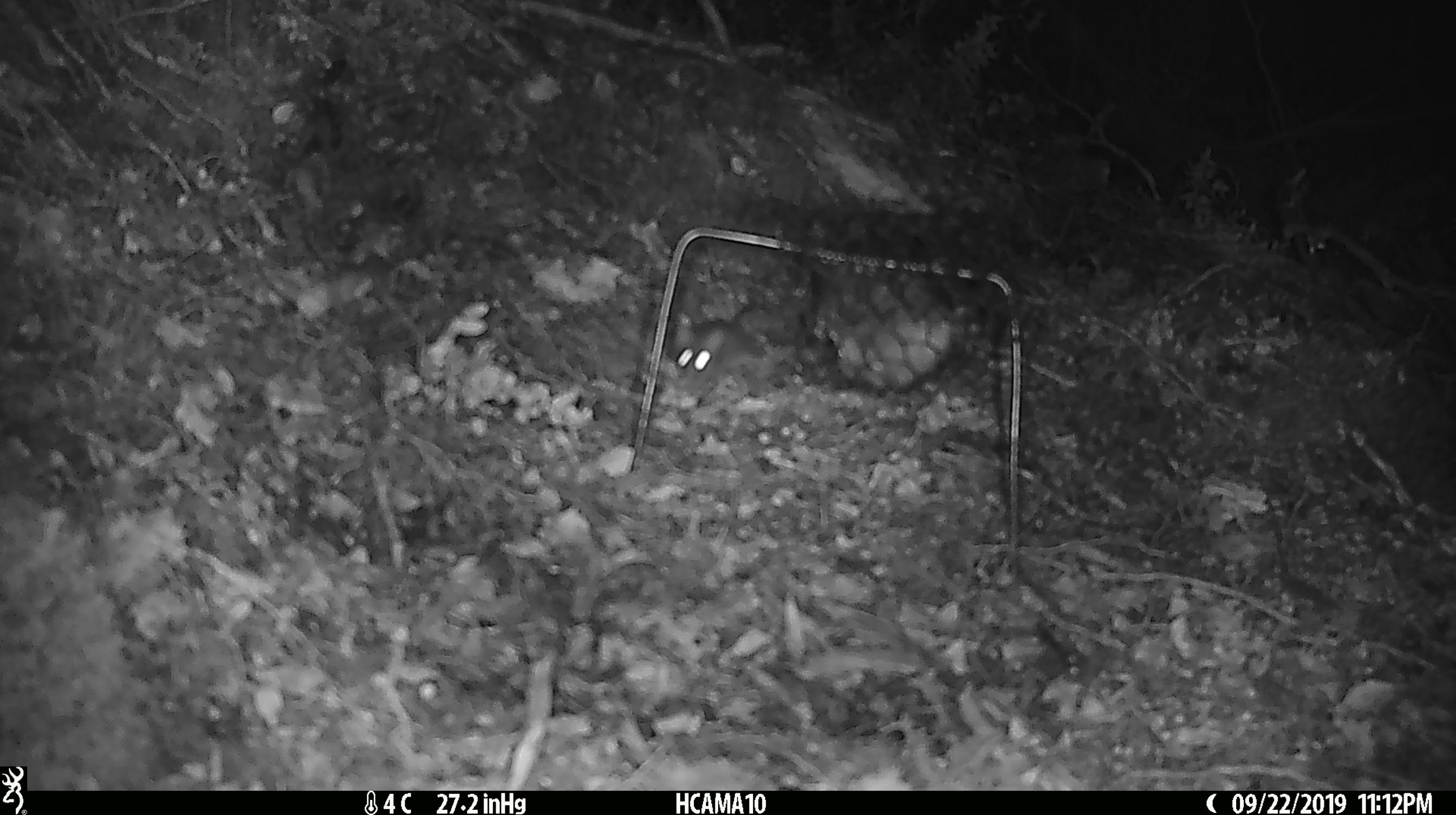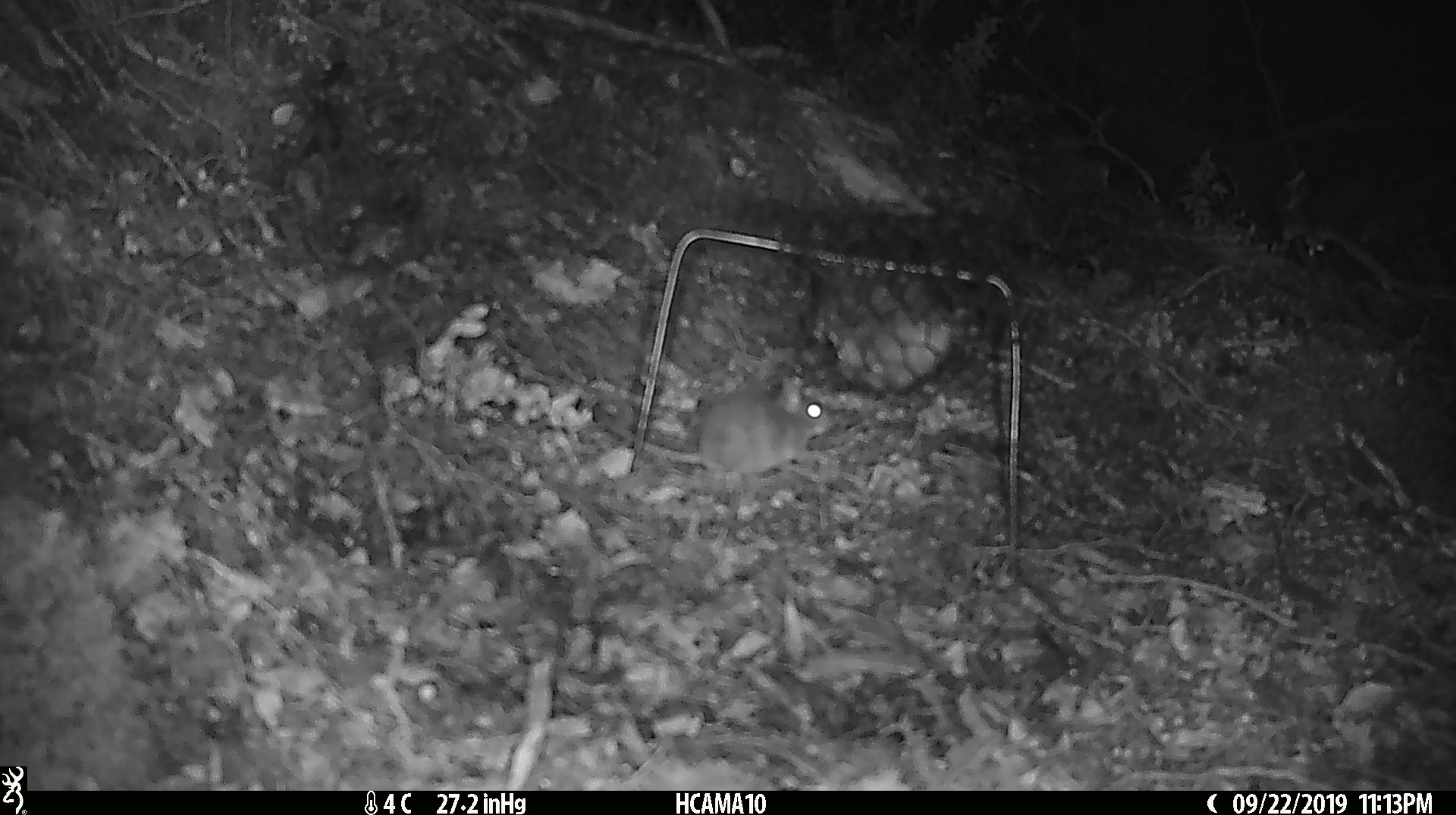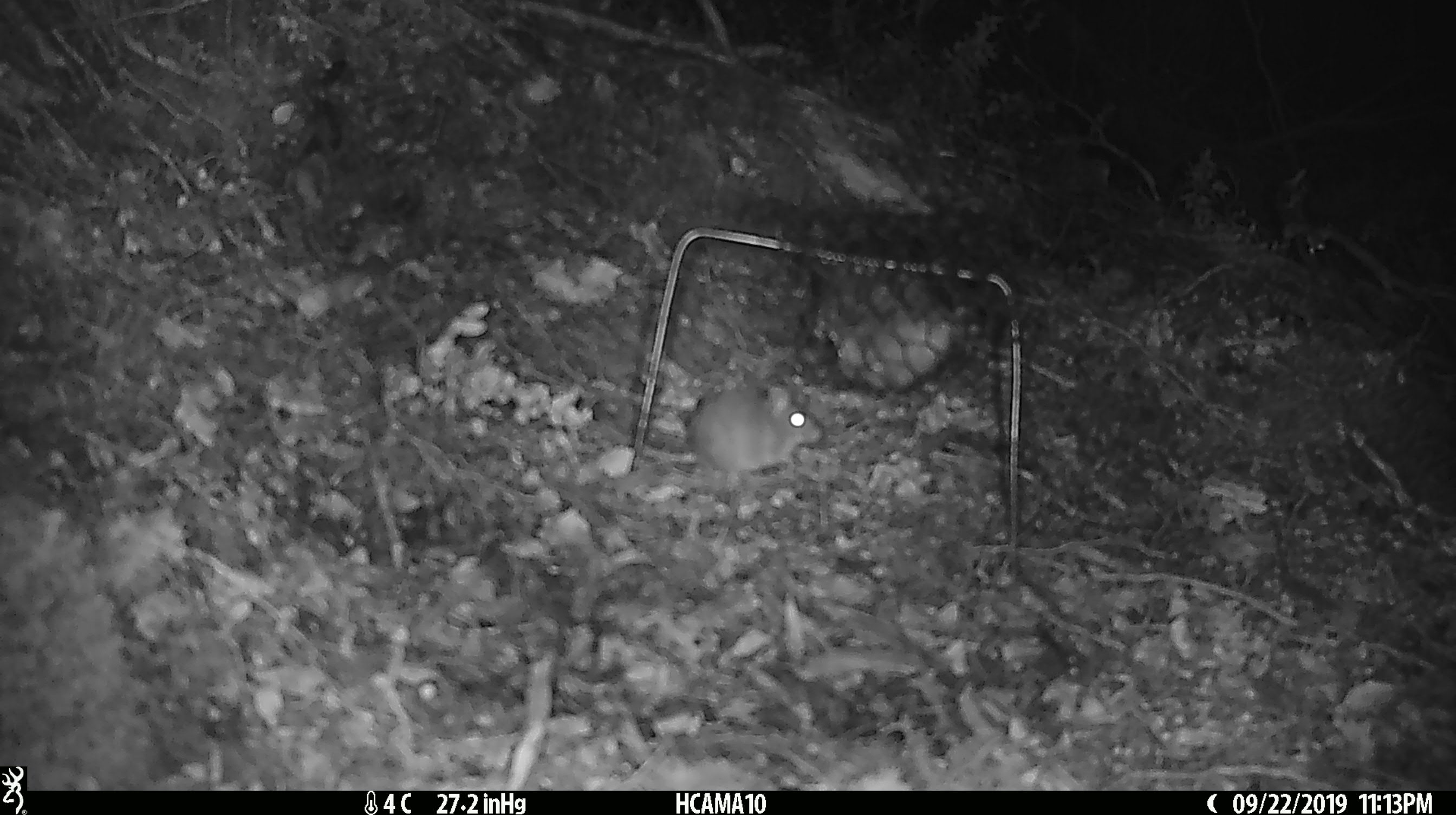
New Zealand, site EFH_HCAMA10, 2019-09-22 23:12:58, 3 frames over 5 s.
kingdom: Animalia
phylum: Chordata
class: Mammalia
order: Rodentia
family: Muridae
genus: Mus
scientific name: Mus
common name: mouse